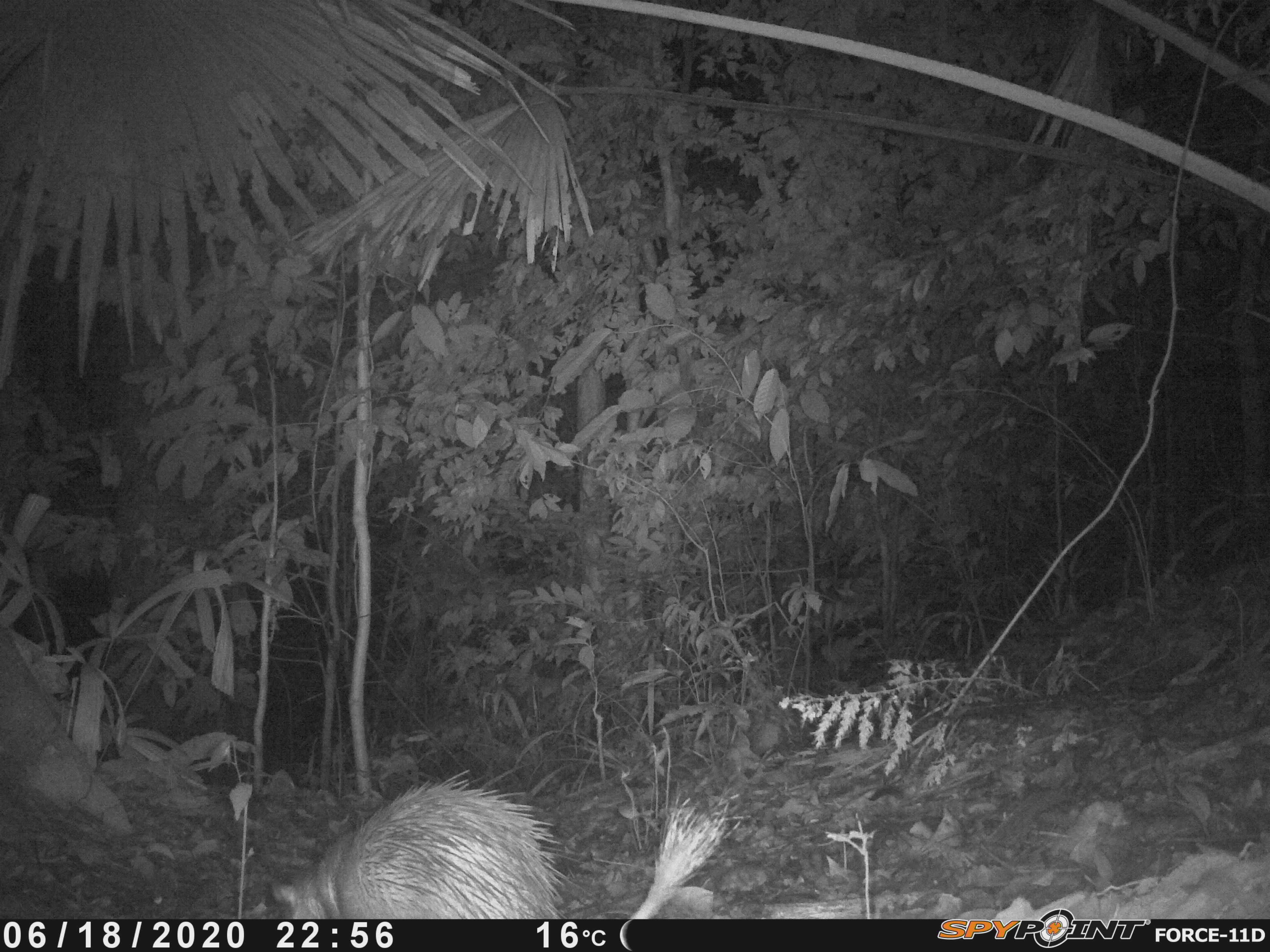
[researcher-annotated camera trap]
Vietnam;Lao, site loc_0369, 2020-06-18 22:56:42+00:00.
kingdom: Animalia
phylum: Chordata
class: Mammalia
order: Rodentia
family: Hystricidae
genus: Atherurus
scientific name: Atherurus macrourus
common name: asiatic brush-tailed porcupine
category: asiatic brush tailed porcupine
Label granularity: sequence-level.